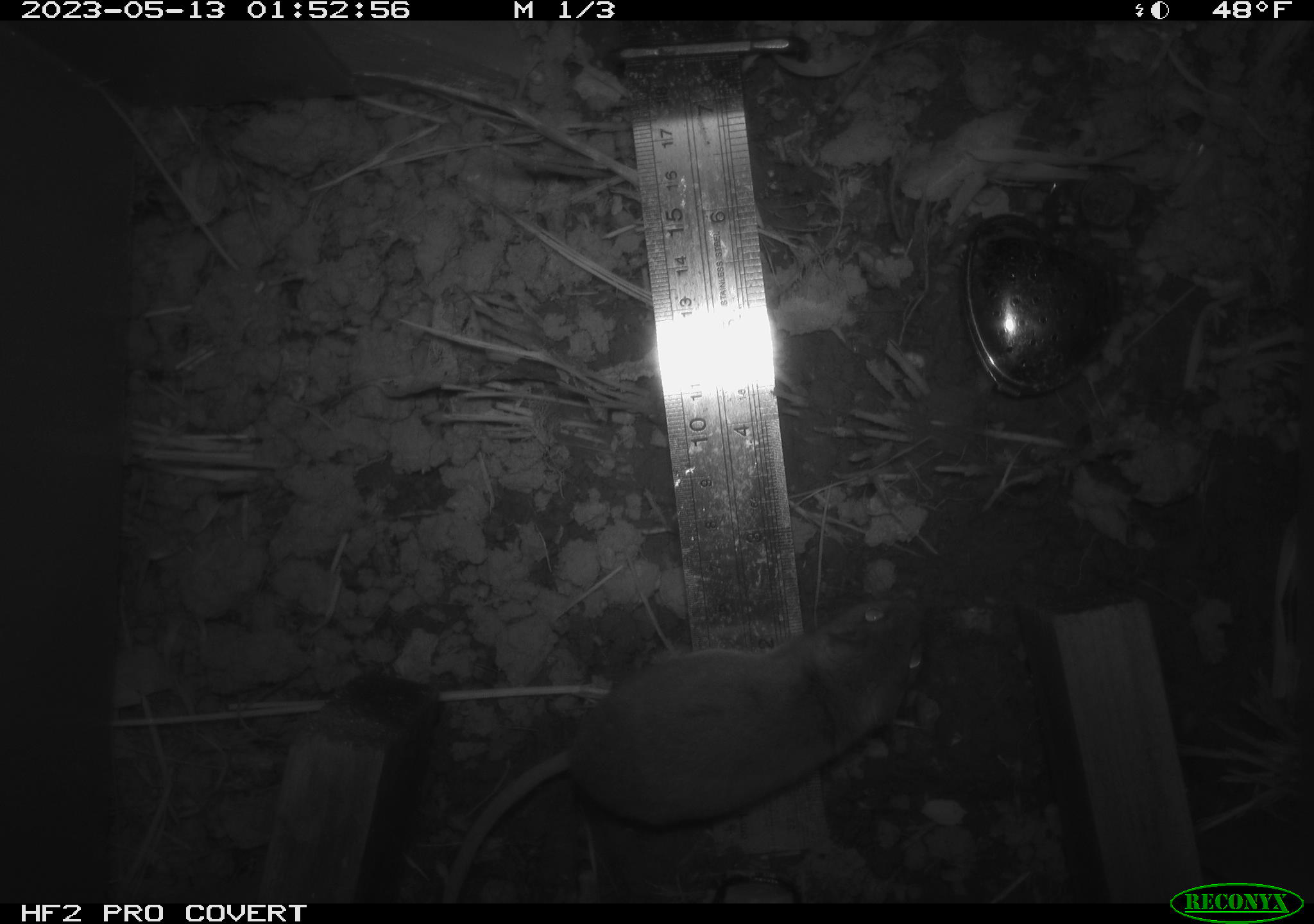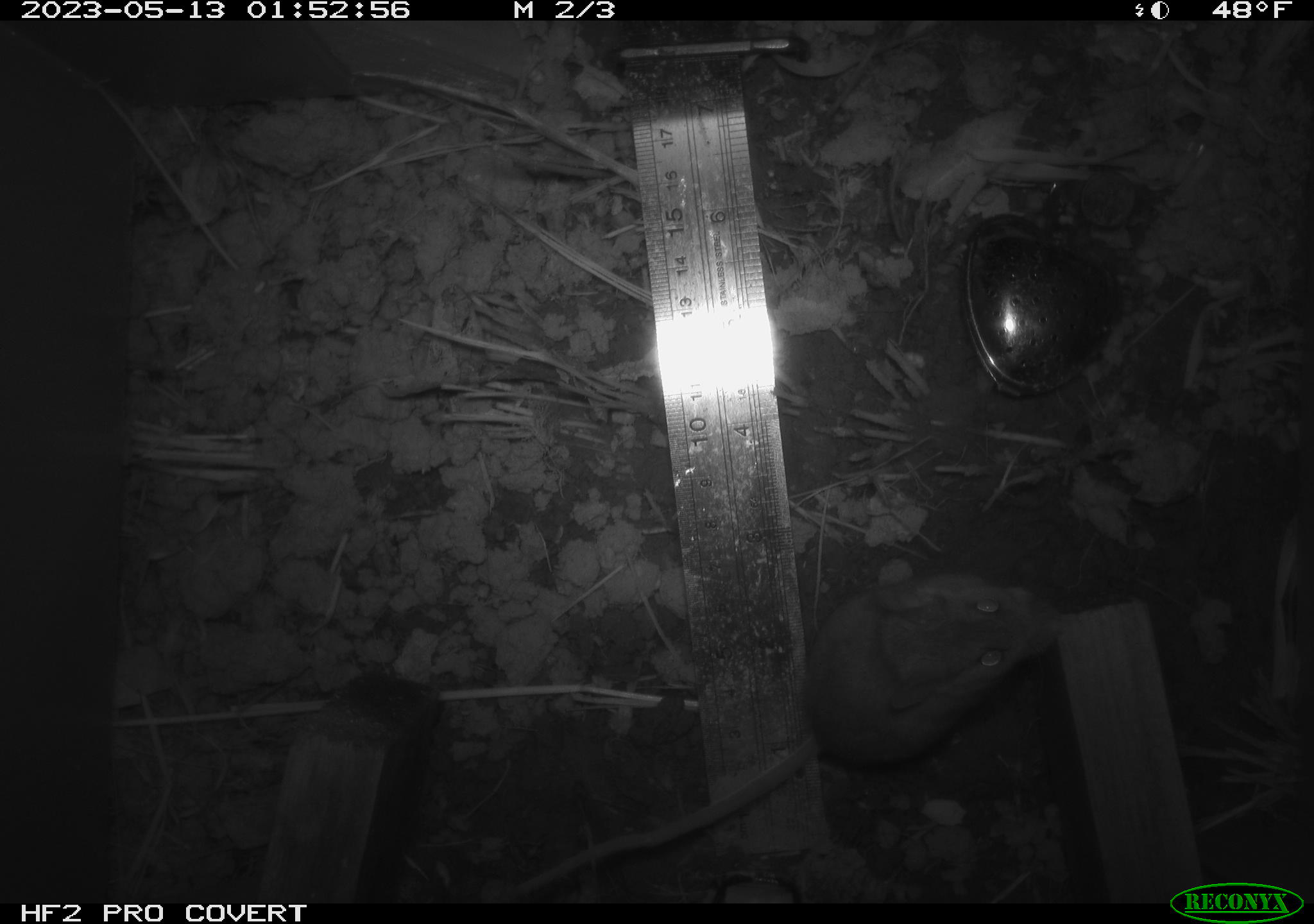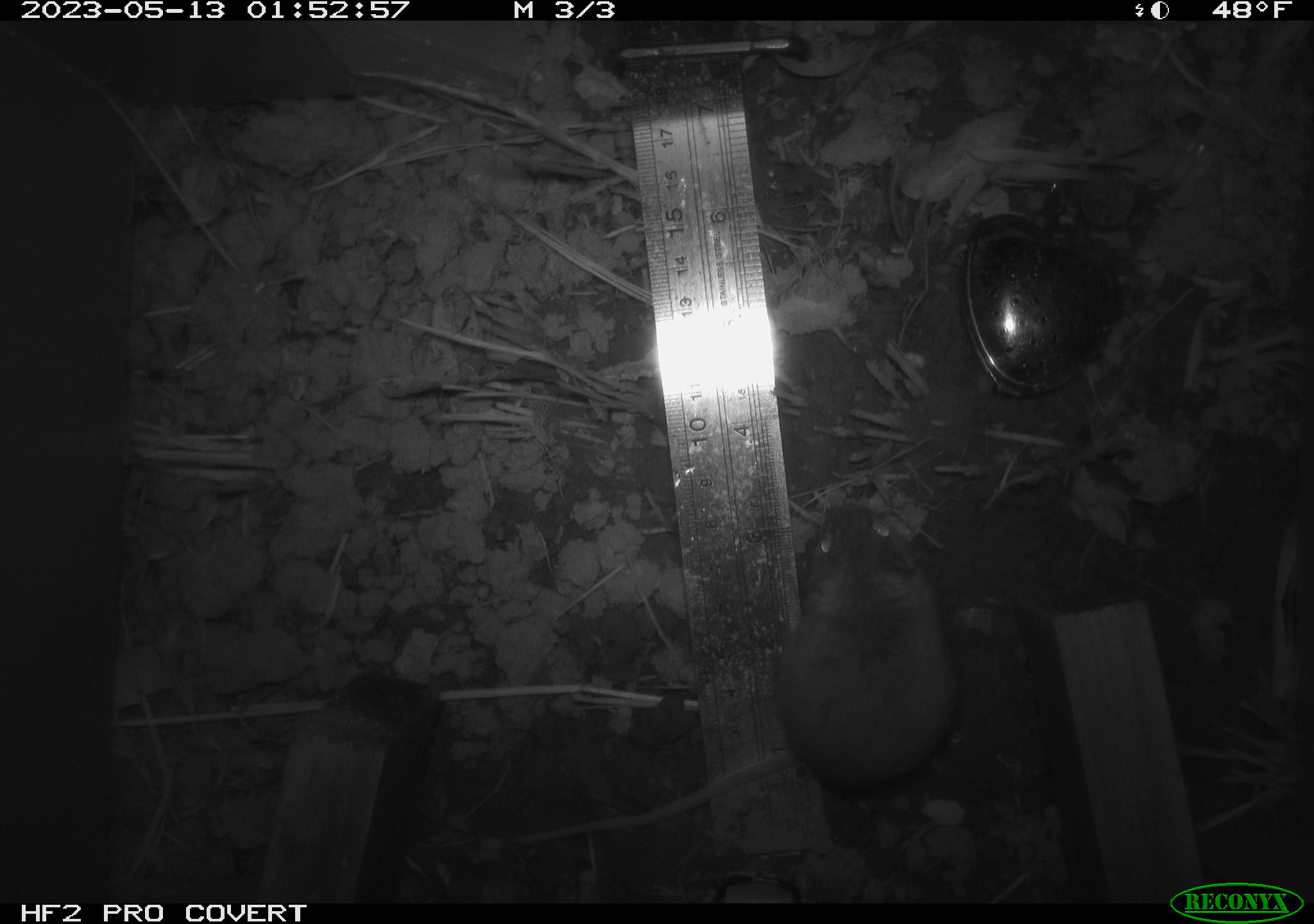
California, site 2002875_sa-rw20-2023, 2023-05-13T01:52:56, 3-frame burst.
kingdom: Animalia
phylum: Chordata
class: Mammalia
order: Rodentia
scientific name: Rodentia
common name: mouse species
Mouse species (Rodentia).